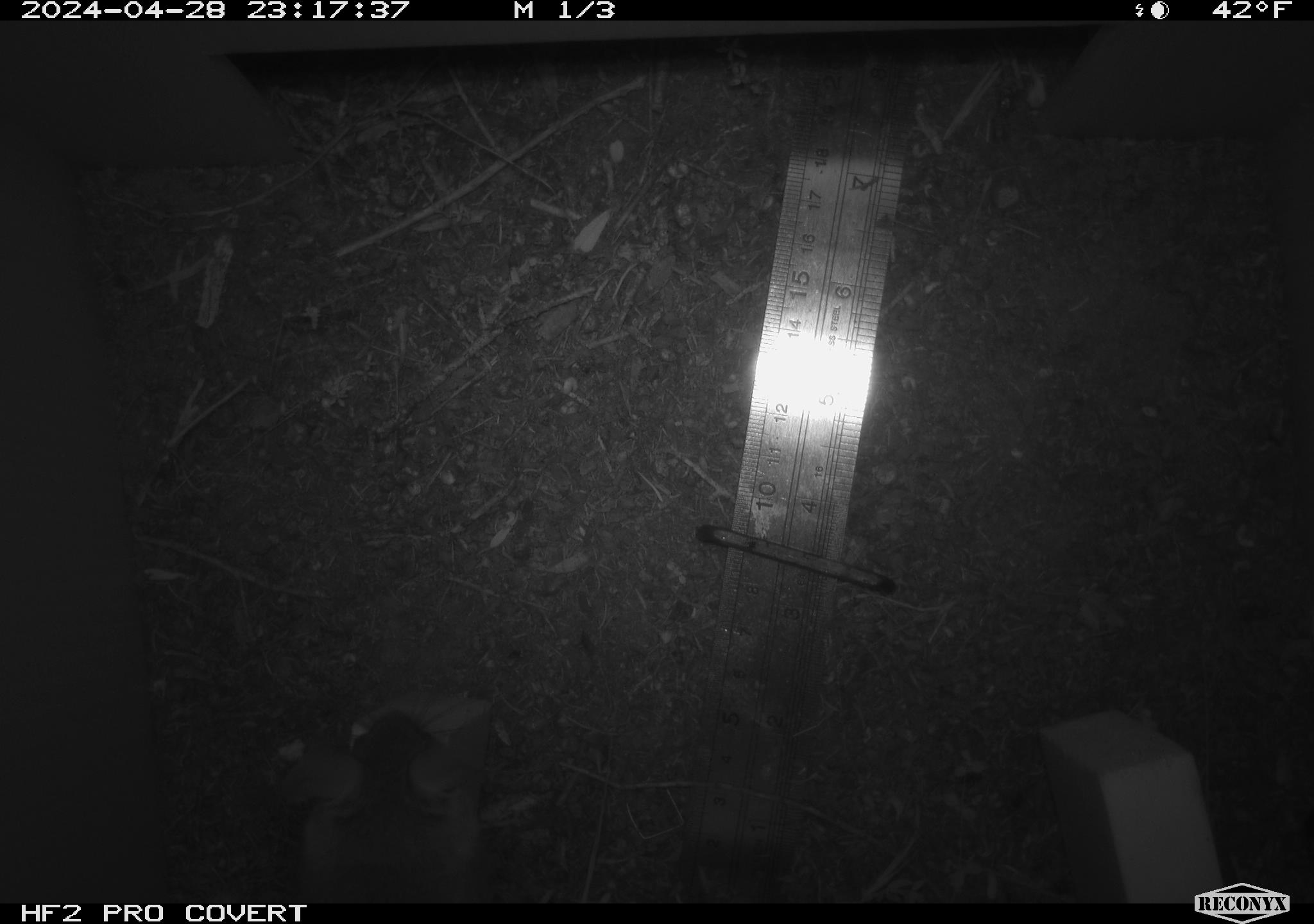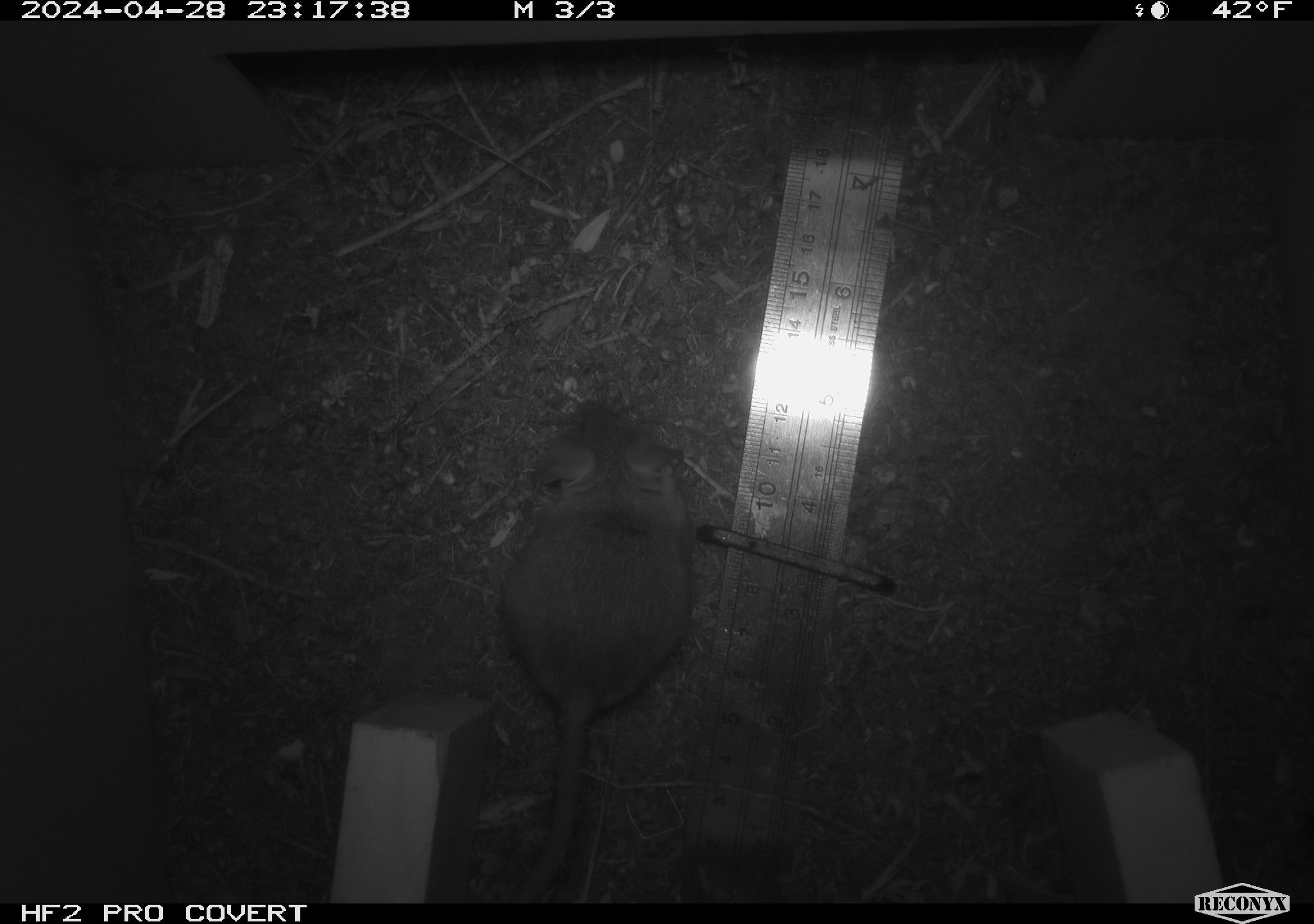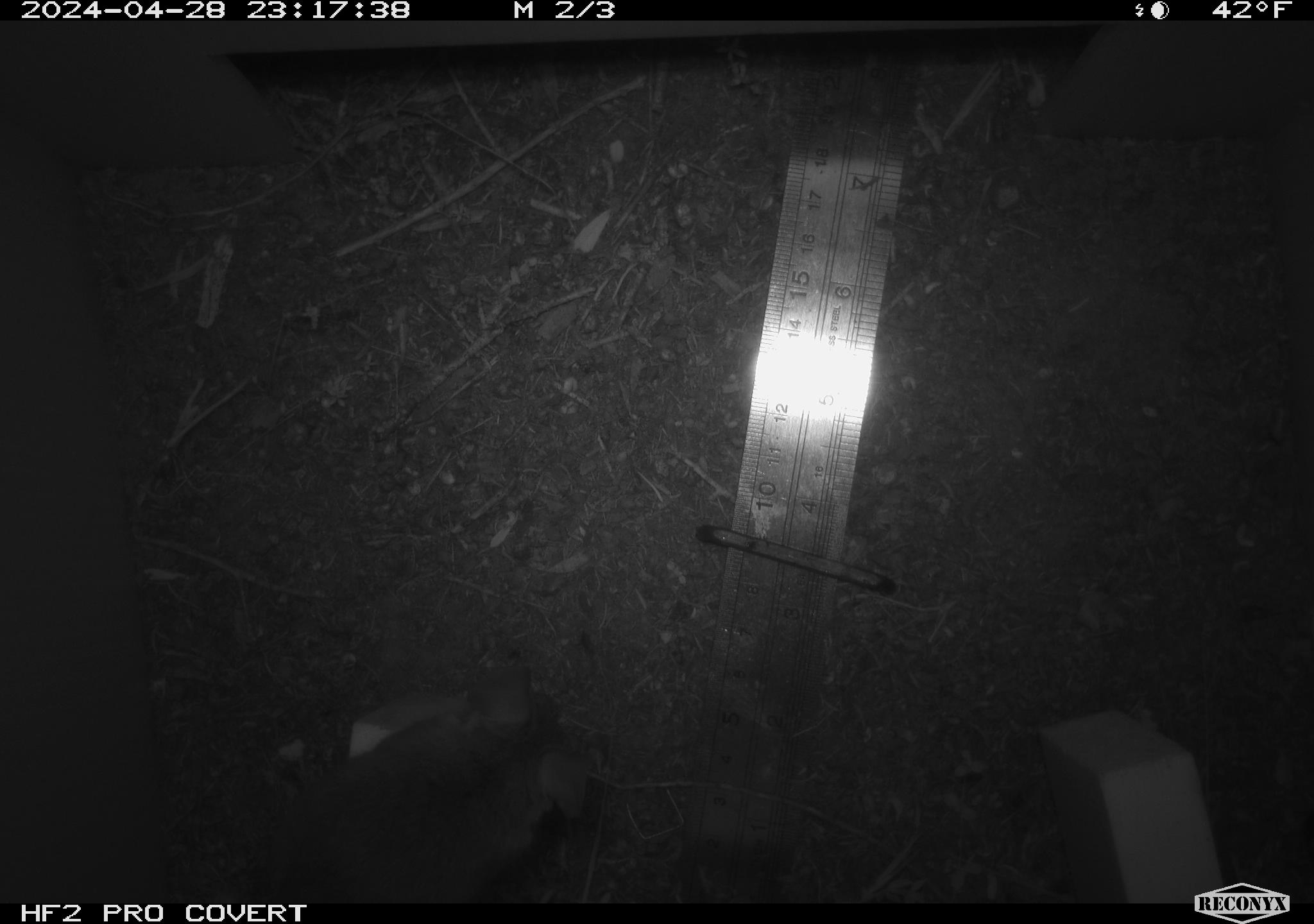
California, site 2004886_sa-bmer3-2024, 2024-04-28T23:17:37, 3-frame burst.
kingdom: Animalia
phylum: Chordata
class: Mammalia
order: Rodentia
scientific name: Rodentia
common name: mouse species